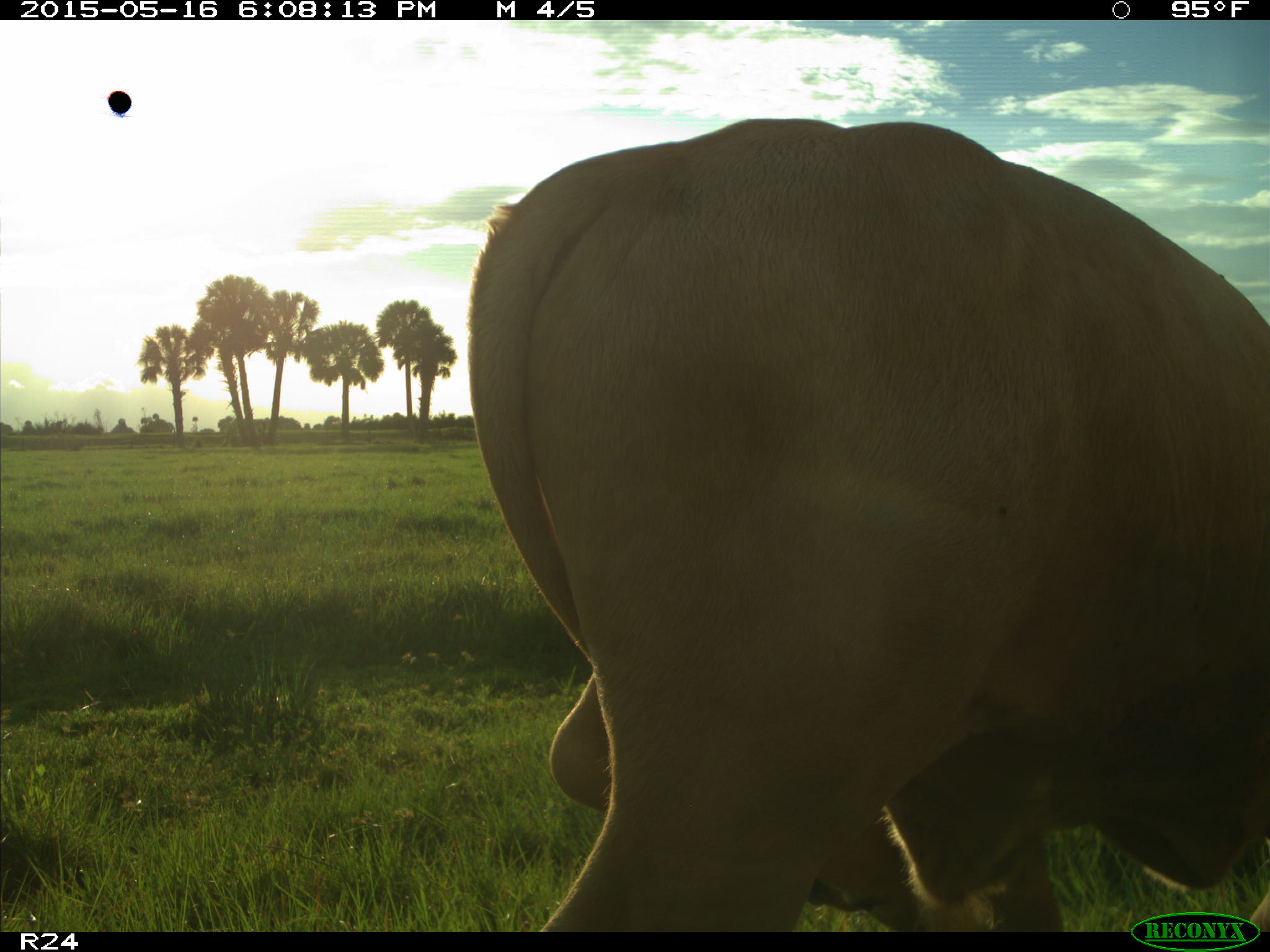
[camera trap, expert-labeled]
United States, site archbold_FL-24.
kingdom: Animalia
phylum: Chordata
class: Mammalia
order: Artiodactyla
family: Bovidae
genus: Bos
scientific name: Bos taurus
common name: domestic cow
Bos taurus (domestic cow).